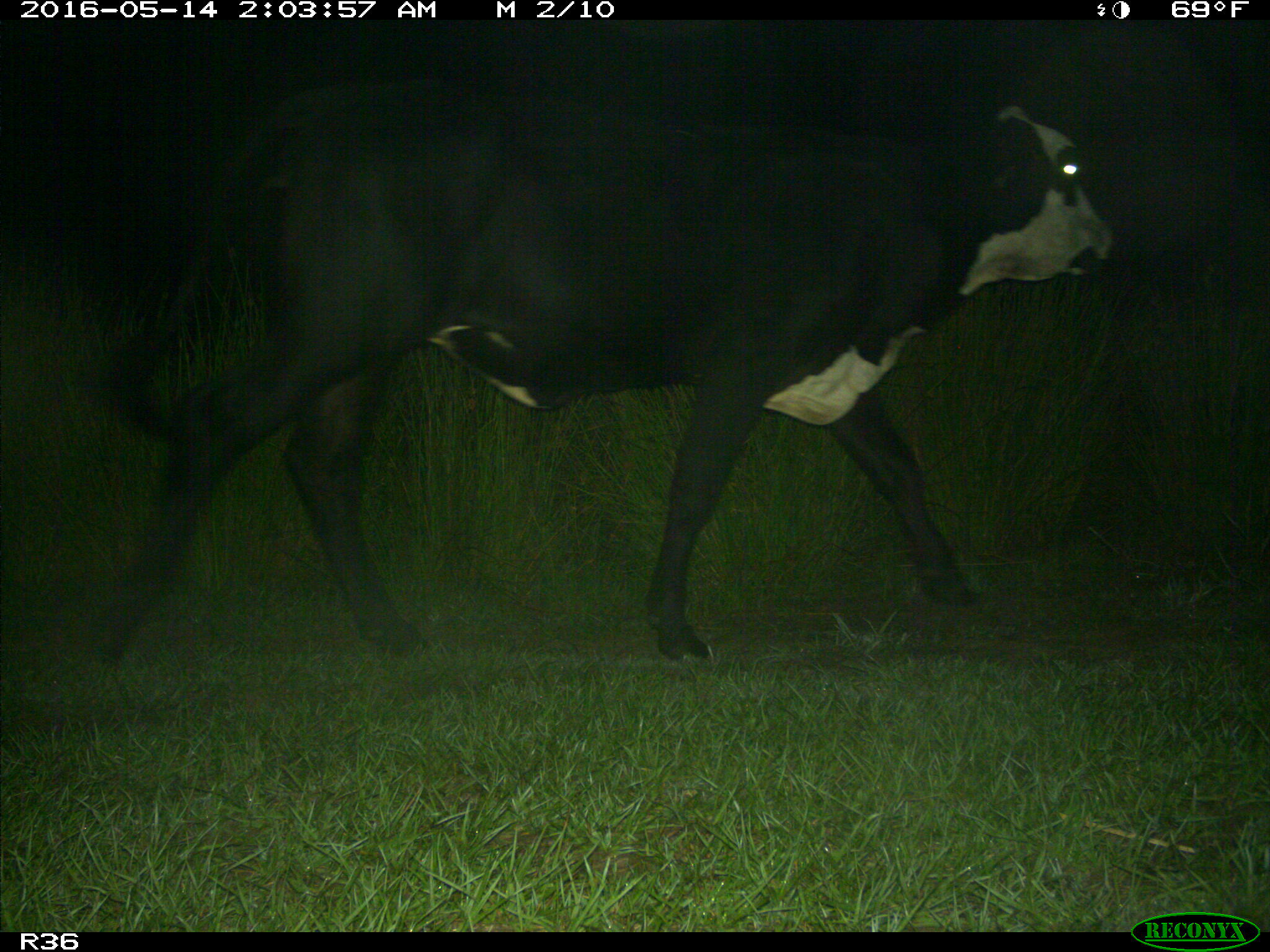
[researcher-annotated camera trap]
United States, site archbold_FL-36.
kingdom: Animalia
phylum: Chordata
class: Mammalia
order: Artiodactyla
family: Bovidae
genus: Bos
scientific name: Bos taurus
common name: domestic cow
Bos taurus (domestic cow).